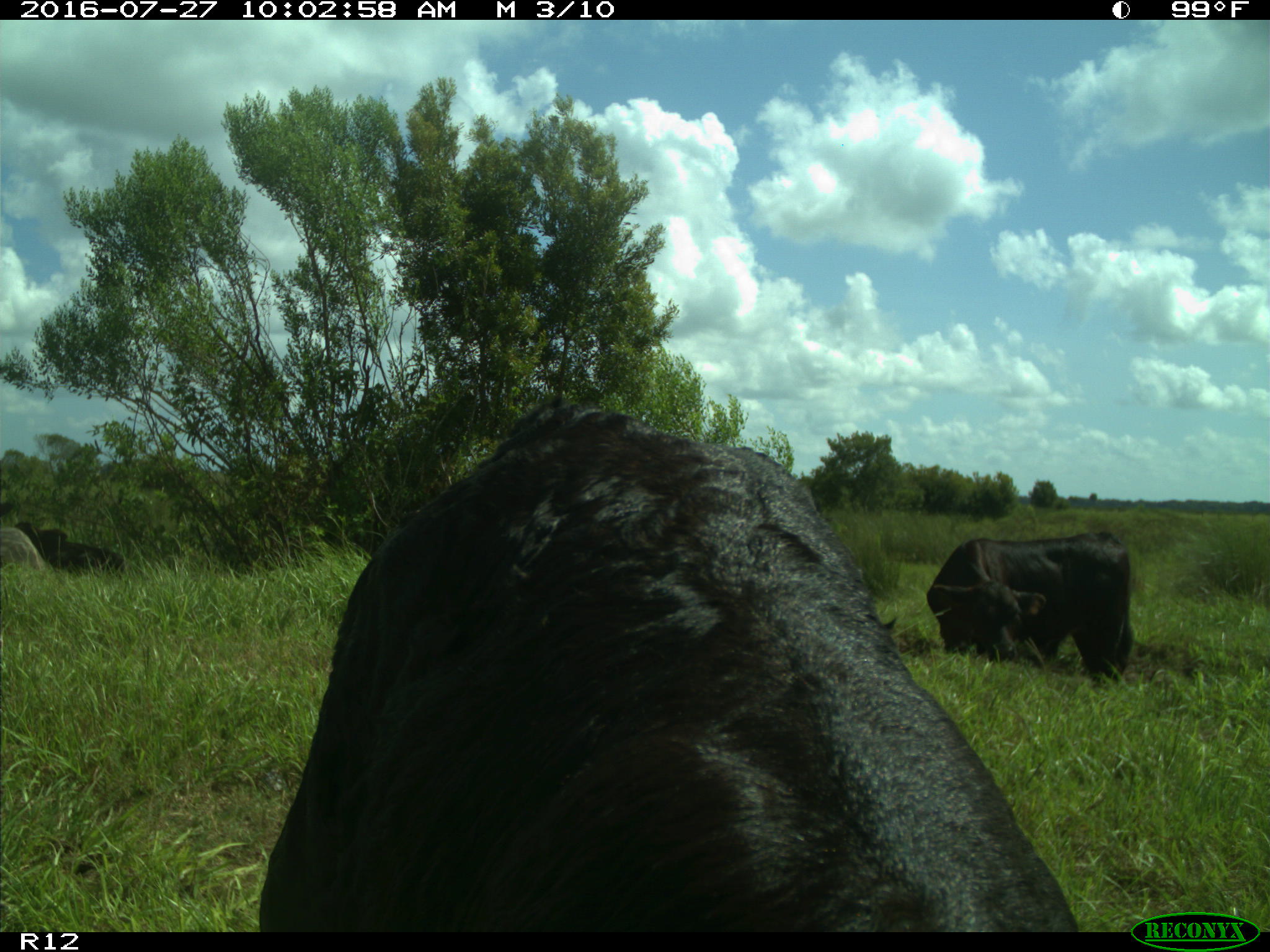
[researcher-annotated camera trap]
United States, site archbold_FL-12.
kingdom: Animalia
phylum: Chordata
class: Mammalia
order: Artiodactyla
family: Bovidae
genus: Bos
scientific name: Bos taurus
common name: domestic cow